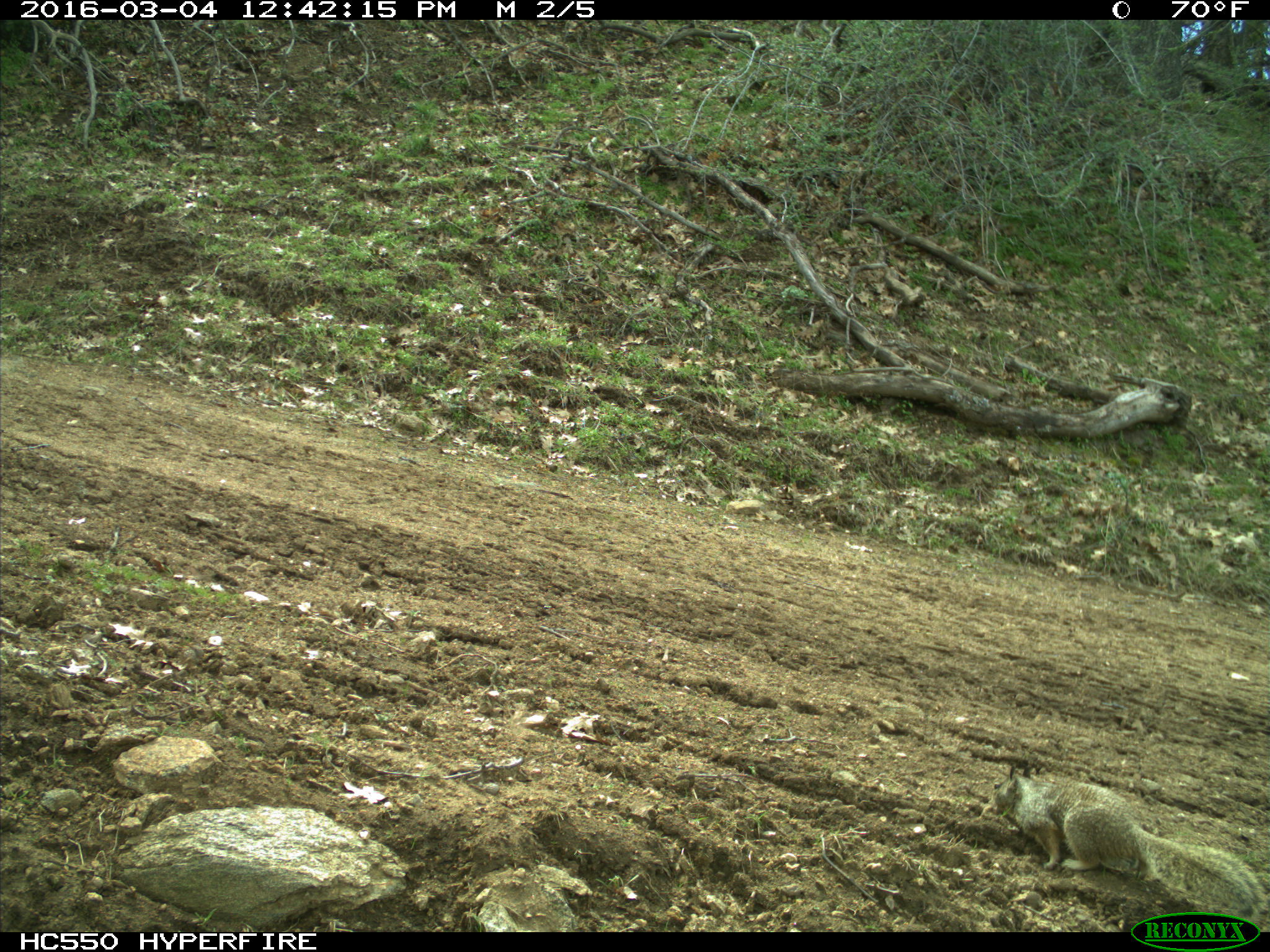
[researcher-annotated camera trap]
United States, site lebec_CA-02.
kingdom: Animalia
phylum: Chordata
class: Mammalia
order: Rodentia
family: Sciuridae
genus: Otospermophilus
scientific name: Otospermophilus beecheyi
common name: california ground squirrel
Otospermophilus beecheyi (california ground squirrel).